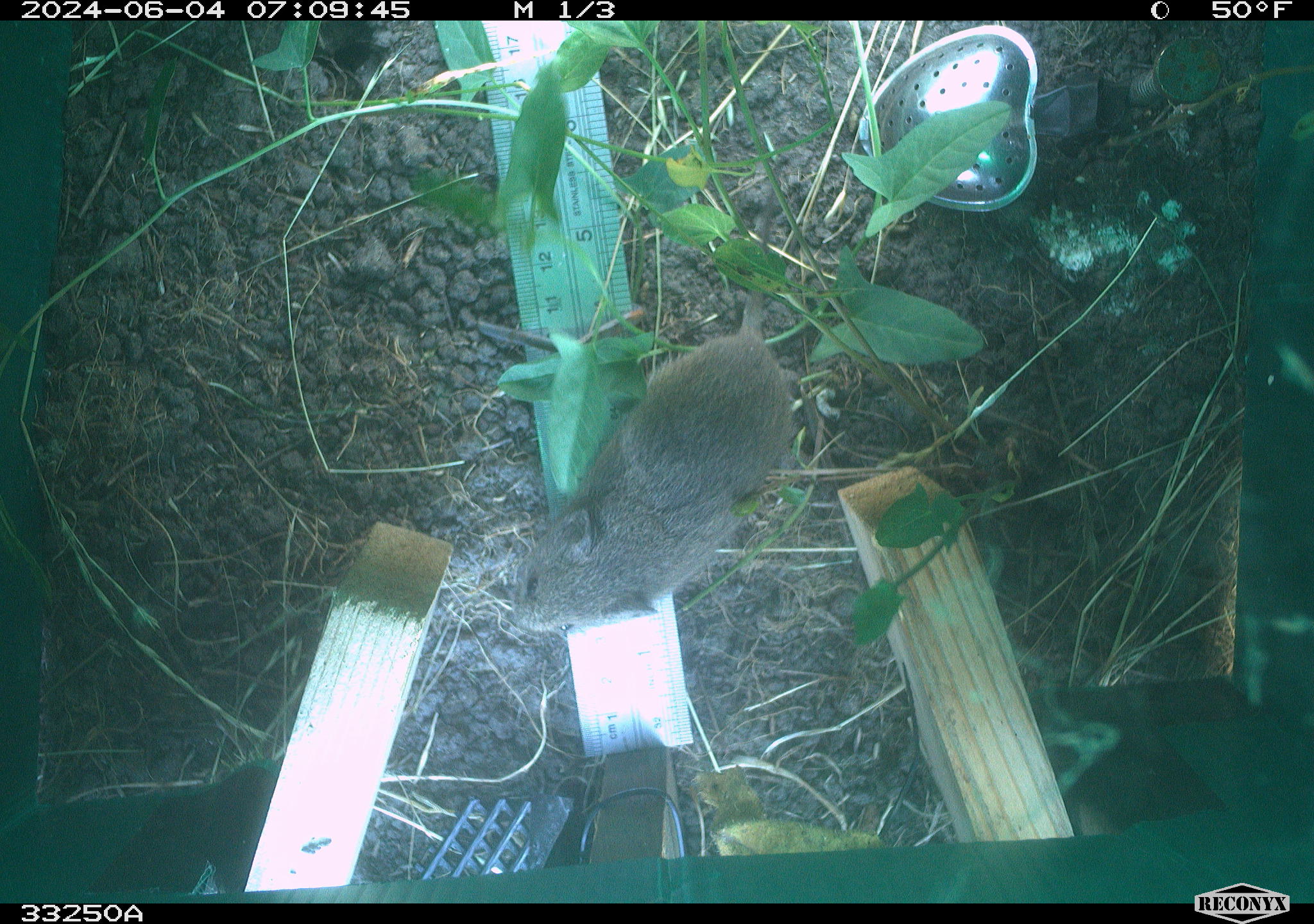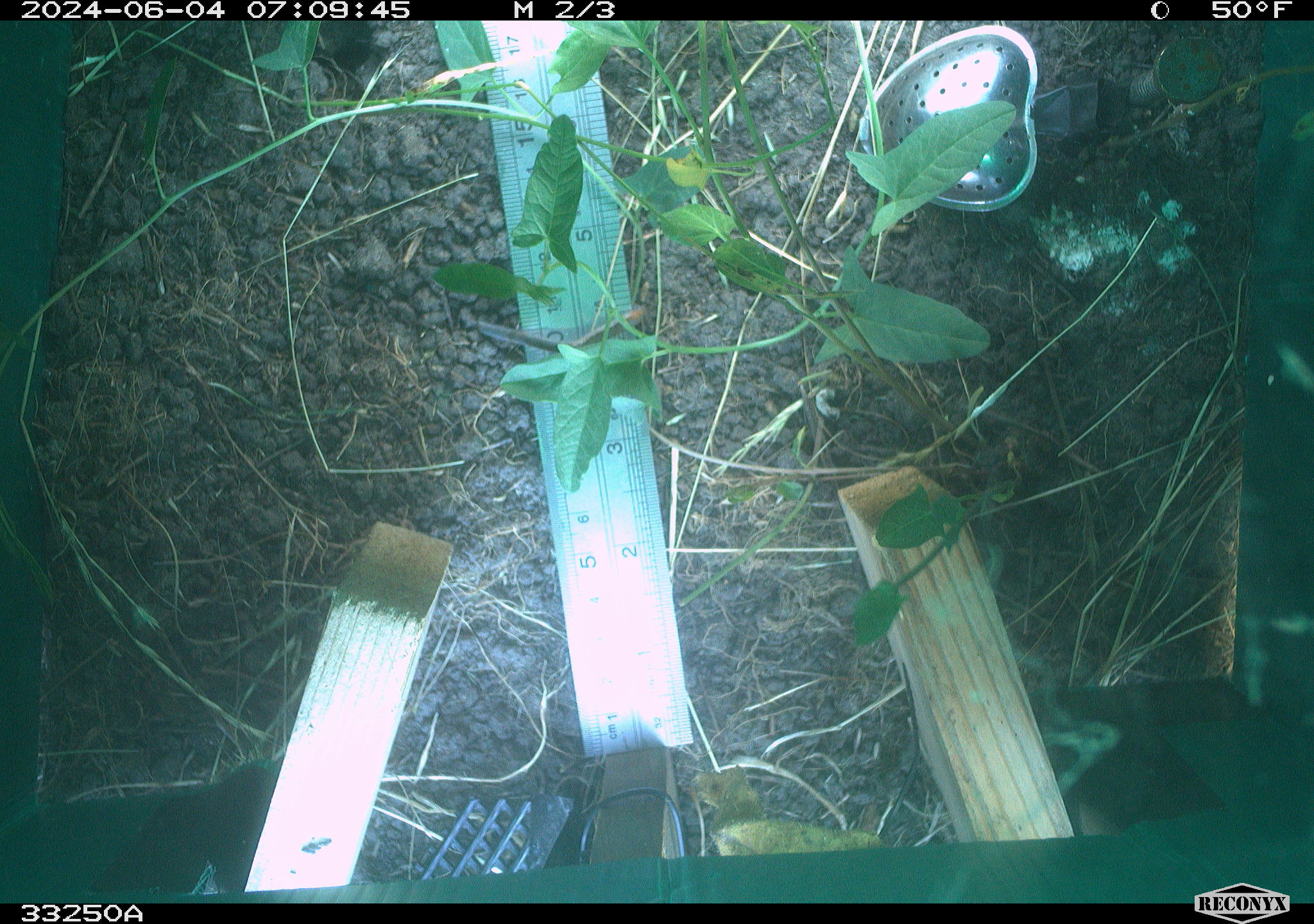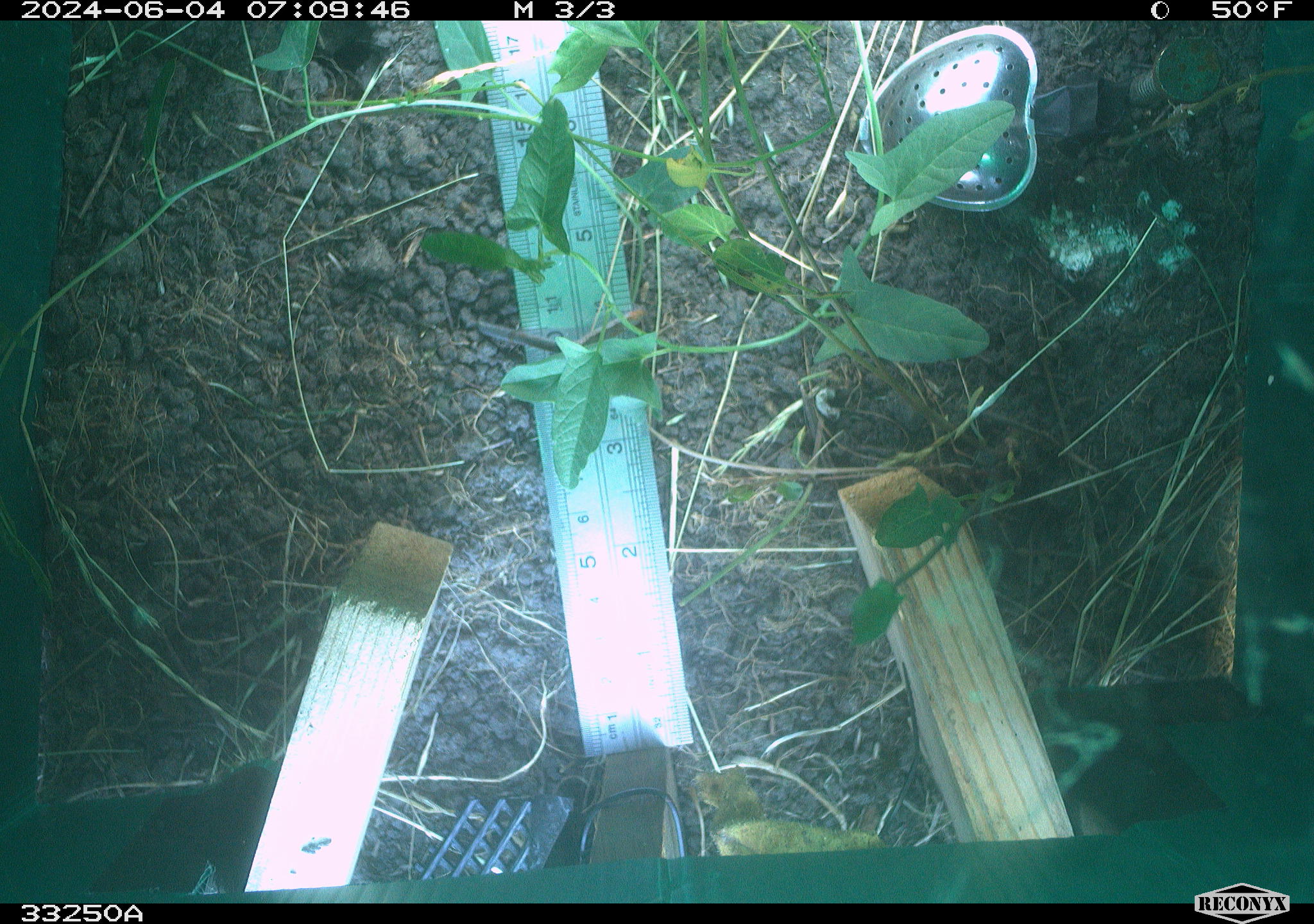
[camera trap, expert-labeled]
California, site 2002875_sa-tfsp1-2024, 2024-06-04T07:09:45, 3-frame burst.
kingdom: Animalia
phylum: Chordata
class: Mammalia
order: Rodentia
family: Cricetidae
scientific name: Arvicolinae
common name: voles, lemmings, and muskrats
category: arvicolinae subfamily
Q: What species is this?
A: Arvicolinae subfamily (voles, lemmings, and muskrats) (Arvicolinae).